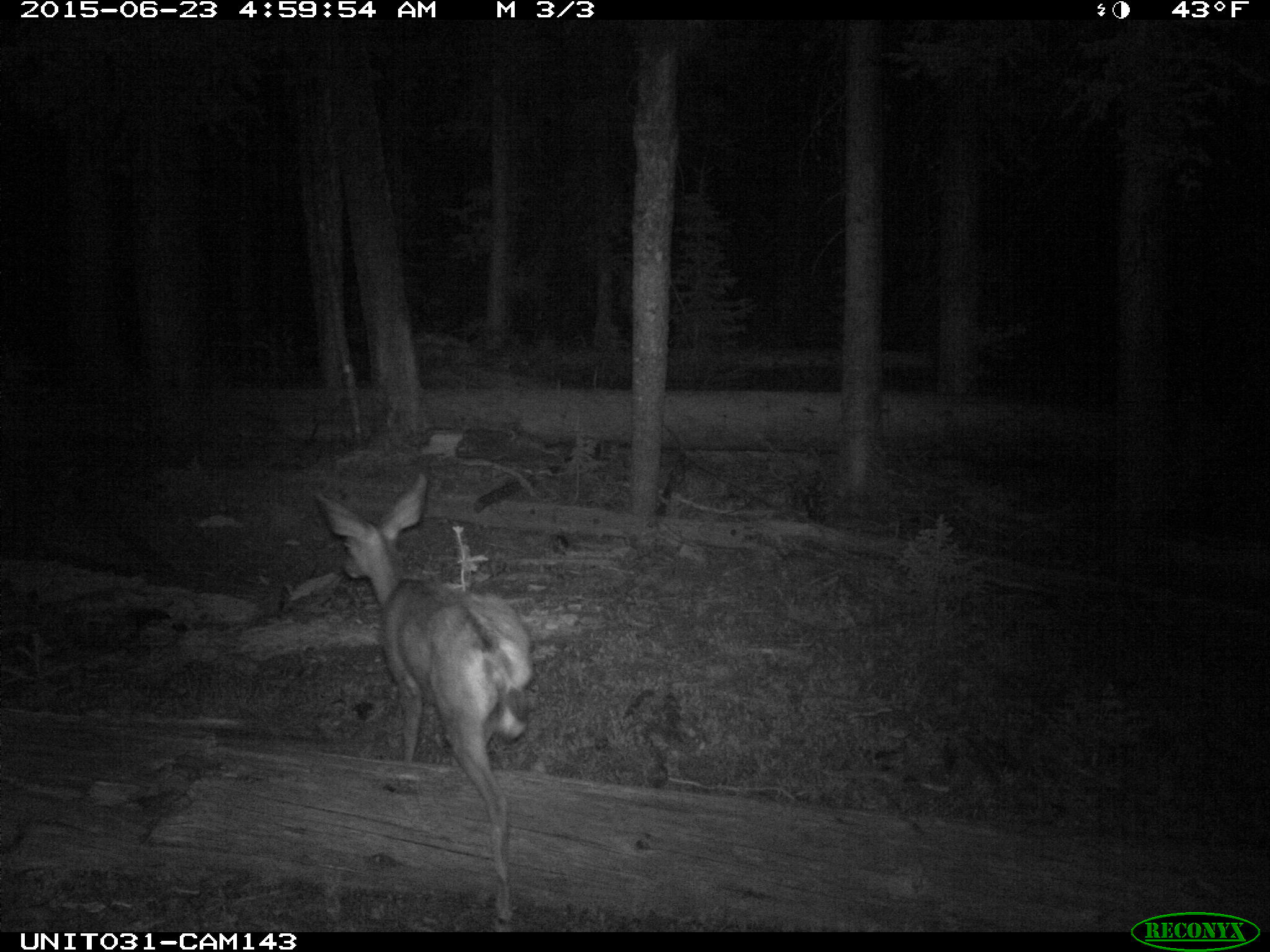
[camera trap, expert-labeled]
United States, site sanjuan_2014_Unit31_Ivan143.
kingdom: Animalia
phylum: Chordata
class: Mammalia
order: Artiodactyla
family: Cervidae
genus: Odocoileus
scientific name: Odocoileus hemionus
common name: mule deer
Odocoileus hemionus (mule deer).